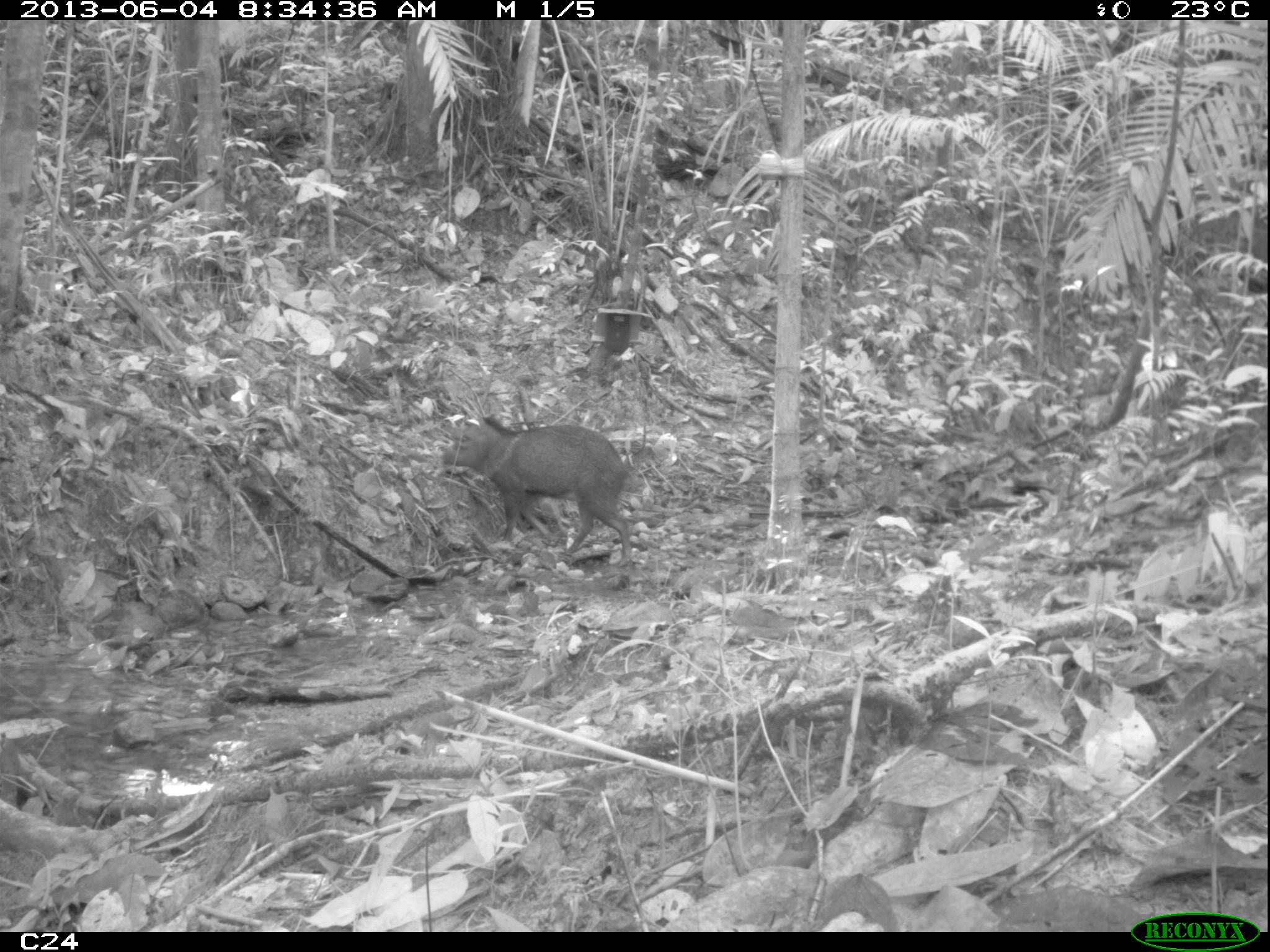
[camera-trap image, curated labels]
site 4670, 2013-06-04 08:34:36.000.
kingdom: Animalia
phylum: Chordata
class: Mammalia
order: Artiodactyla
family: Tayassuidae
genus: Pecari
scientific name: Pecari tajacu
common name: collared peccary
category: tayassu tajacu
Tayassu tajacu (collared peccary) (Pecari tajacu), count 6, age adult.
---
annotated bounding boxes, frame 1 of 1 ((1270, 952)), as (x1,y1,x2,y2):
tayassu tajacu: (435,415,632,566)